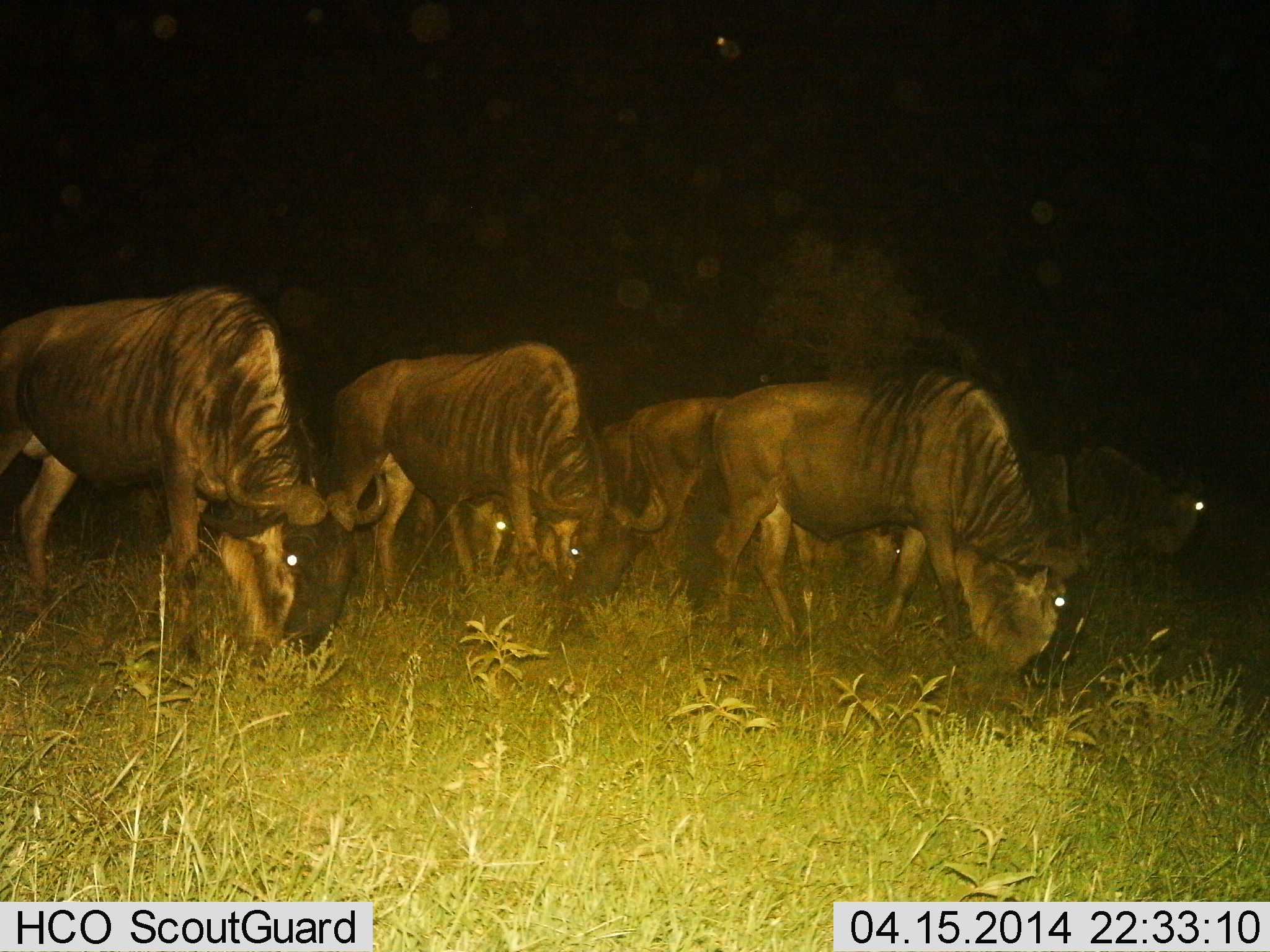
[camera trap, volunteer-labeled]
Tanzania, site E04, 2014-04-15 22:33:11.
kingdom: Animalia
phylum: Chordata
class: Mammalia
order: Artiodactyla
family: Bovidae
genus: Connochaetes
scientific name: Connochaetes taurinus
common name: blue wildebeest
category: wildebeest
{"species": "wildebeest (blue wildebeest) (Connochaetes taurinus)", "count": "7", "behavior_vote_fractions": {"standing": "0%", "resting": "0%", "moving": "0%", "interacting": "0%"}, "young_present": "0%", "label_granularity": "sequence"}